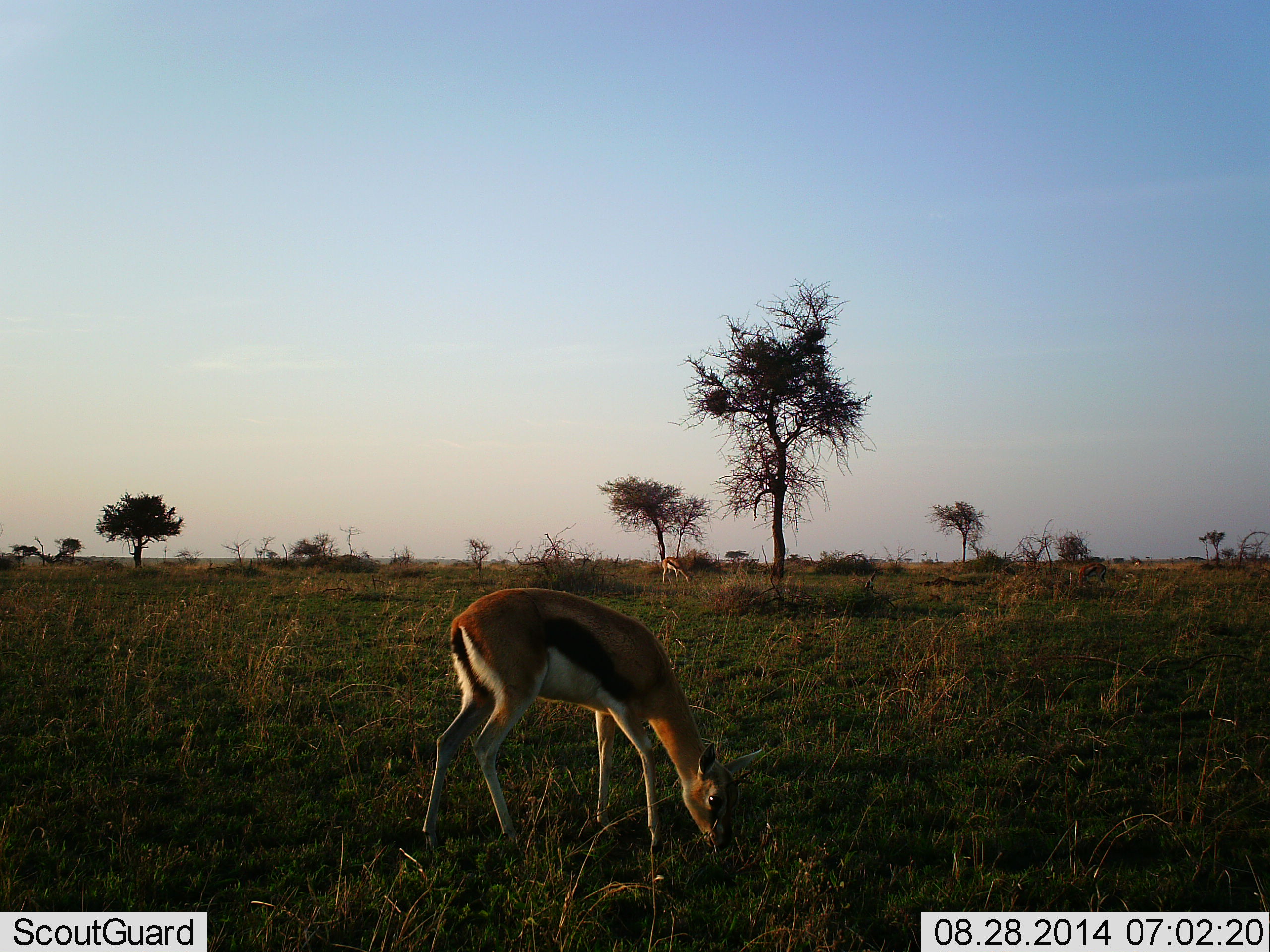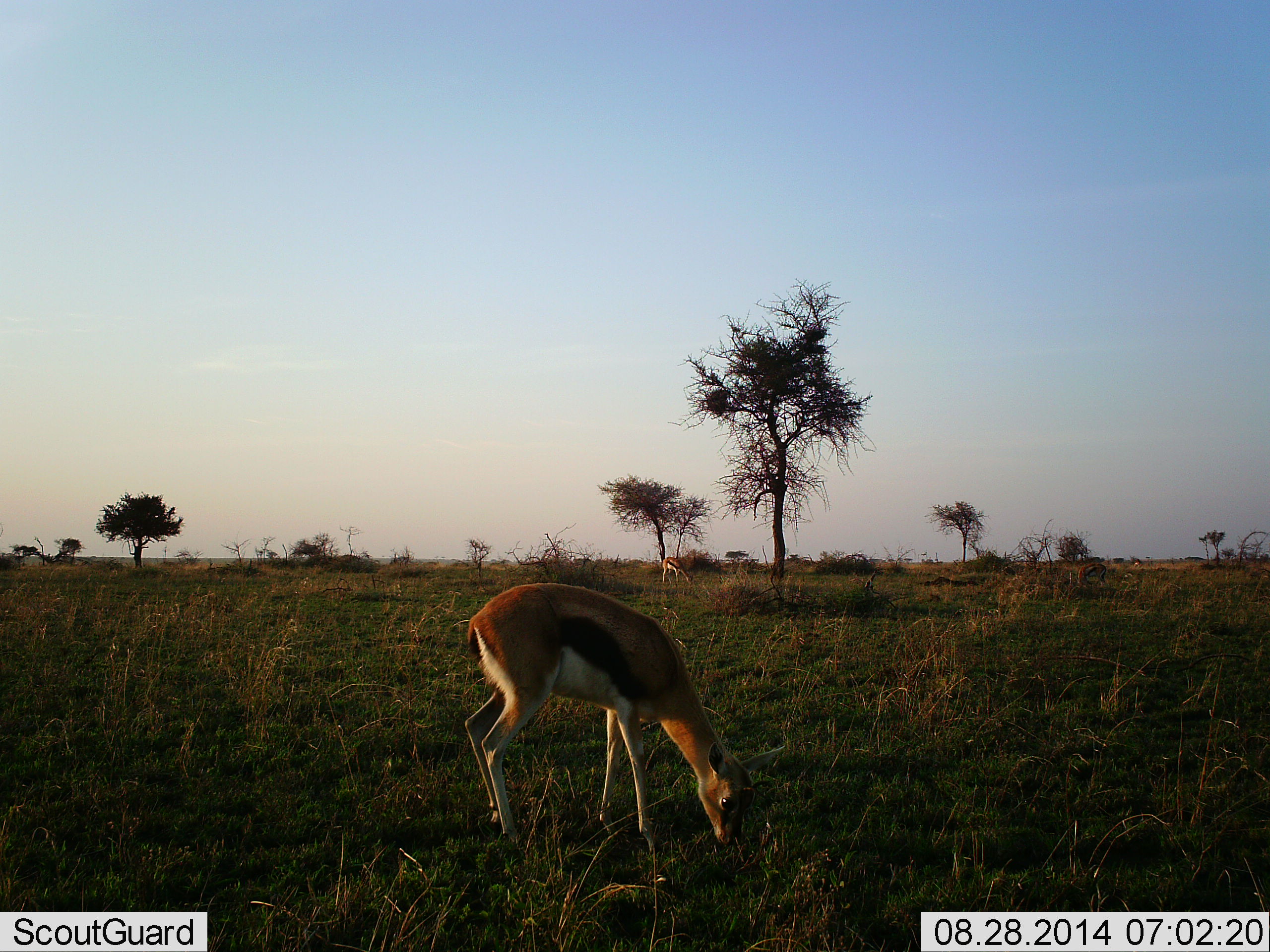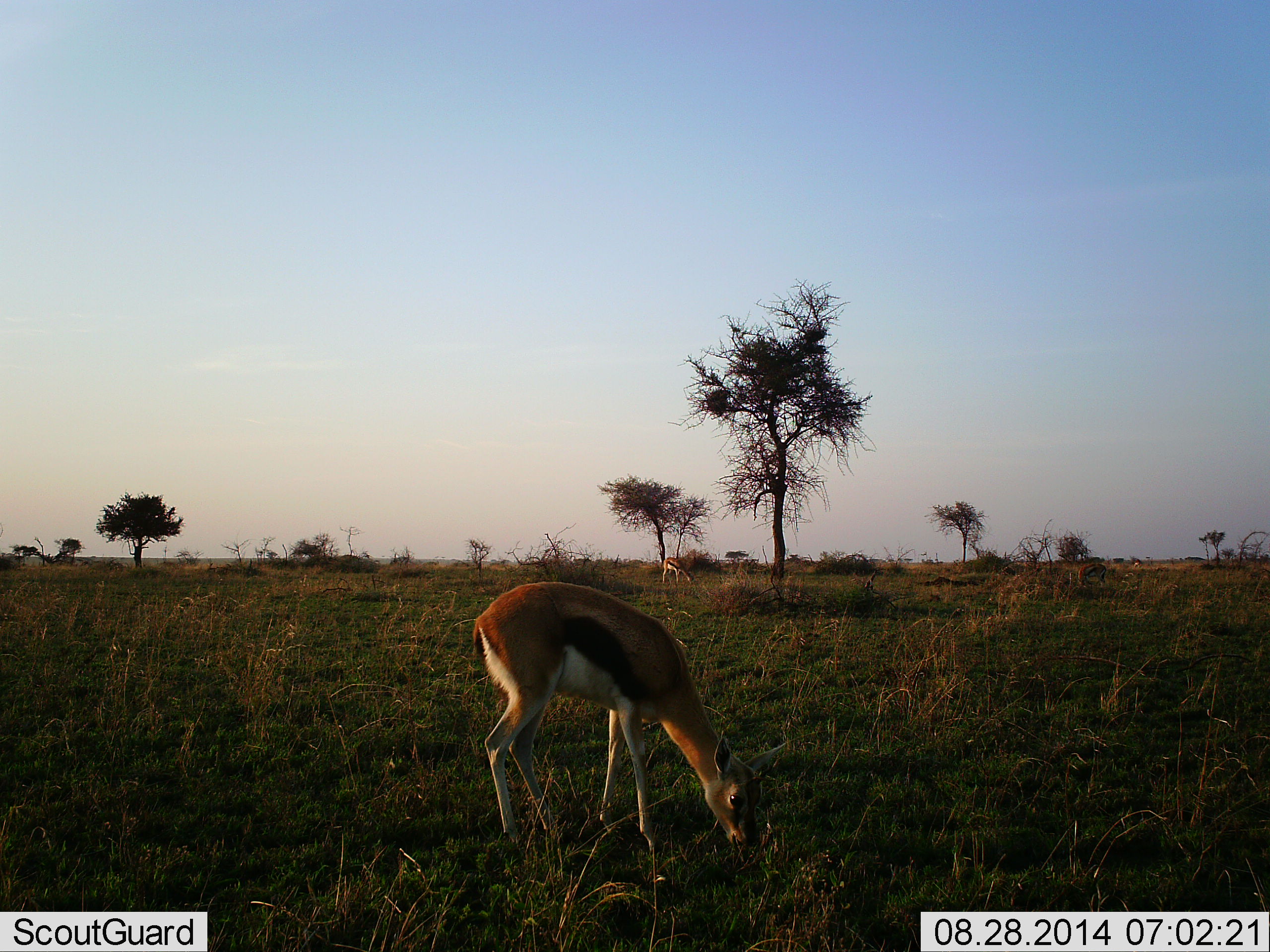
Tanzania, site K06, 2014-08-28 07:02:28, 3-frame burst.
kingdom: Animalia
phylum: Chordata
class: Mammalia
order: Artiodactyla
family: Bovidae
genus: Eudorcas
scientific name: Eudorcas thomsonii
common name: thomson's gazelle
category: gazellethomsons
Gazellethomsons (thomson's gazelle) (Eudorcas thomsonii), count 2. Behavior (volunteer vote fractions): standing 10%, resting 0%, moving 0%, interacting 0%. Young present (vote fraction): 0%. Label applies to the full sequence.